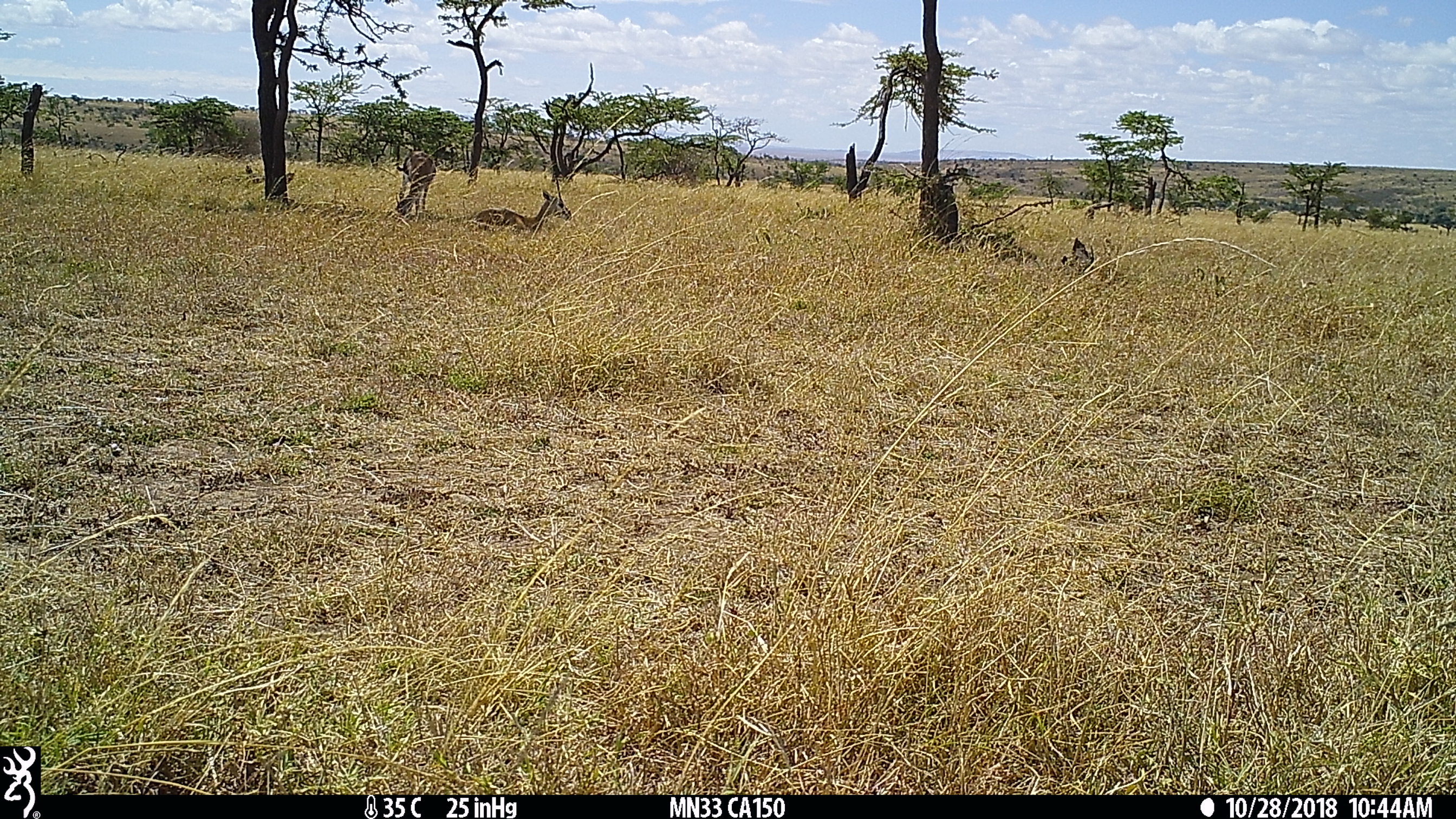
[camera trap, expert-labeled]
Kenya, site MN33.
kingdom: Animalia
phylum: Chordata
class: Mammalia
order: Artiodactyla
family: Bovidae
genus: Eudorcas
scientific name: Eudorcas thomsonii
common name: thomon's gazelle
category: gazelle thomsons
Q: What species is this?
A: Gazelle thomsons (thomon's gazelle) (Eudorcas thomsonii).